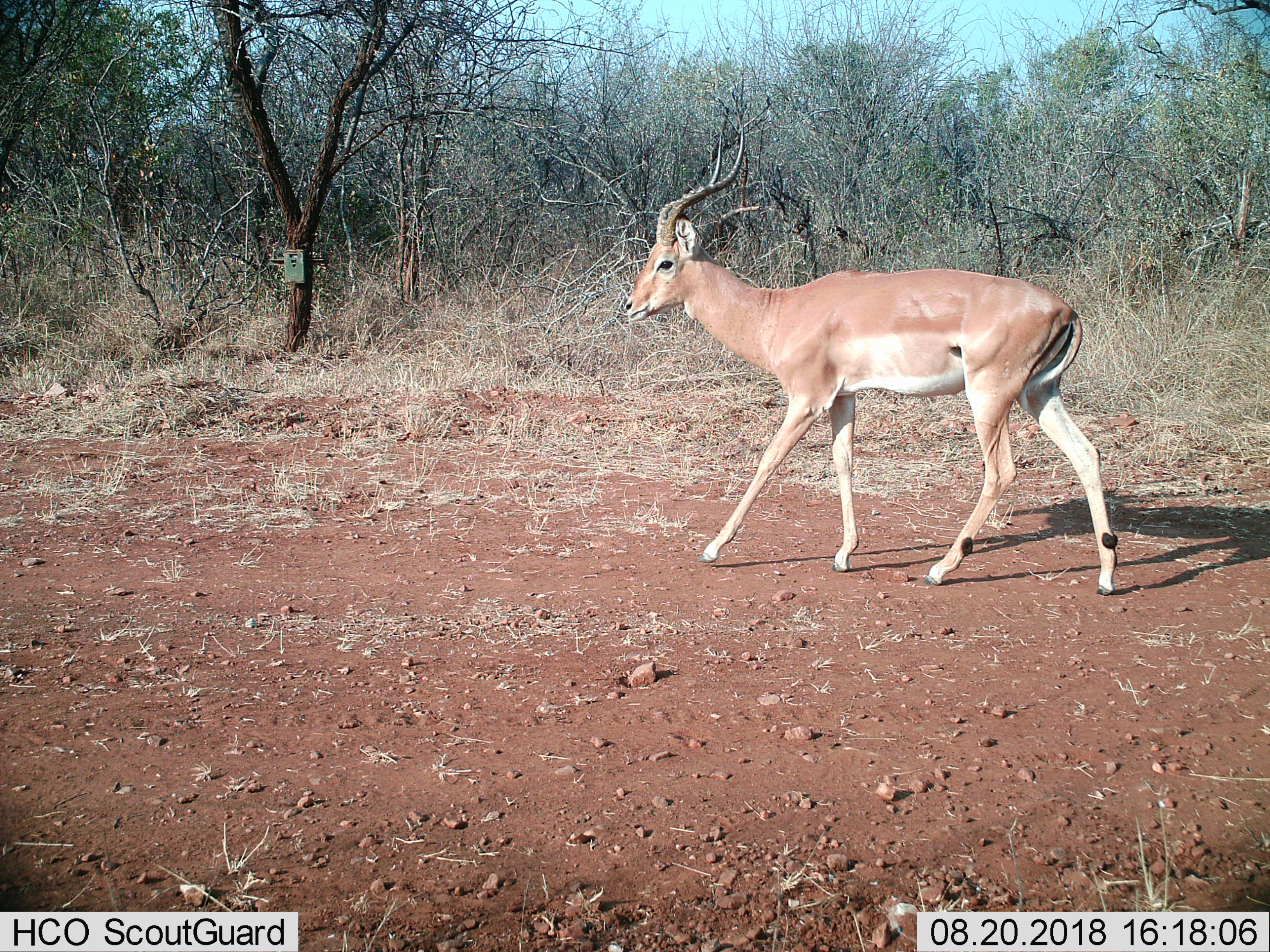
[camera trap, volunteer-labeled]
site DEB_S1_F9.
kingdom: Animalia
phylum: Chordata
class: Mammalia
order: Artiodactyla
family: Bovidae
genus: Aepyceros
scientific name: Aepyceros melampus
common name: impala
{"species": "impala (Aepyceros melampus)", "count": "1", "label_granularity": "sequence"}